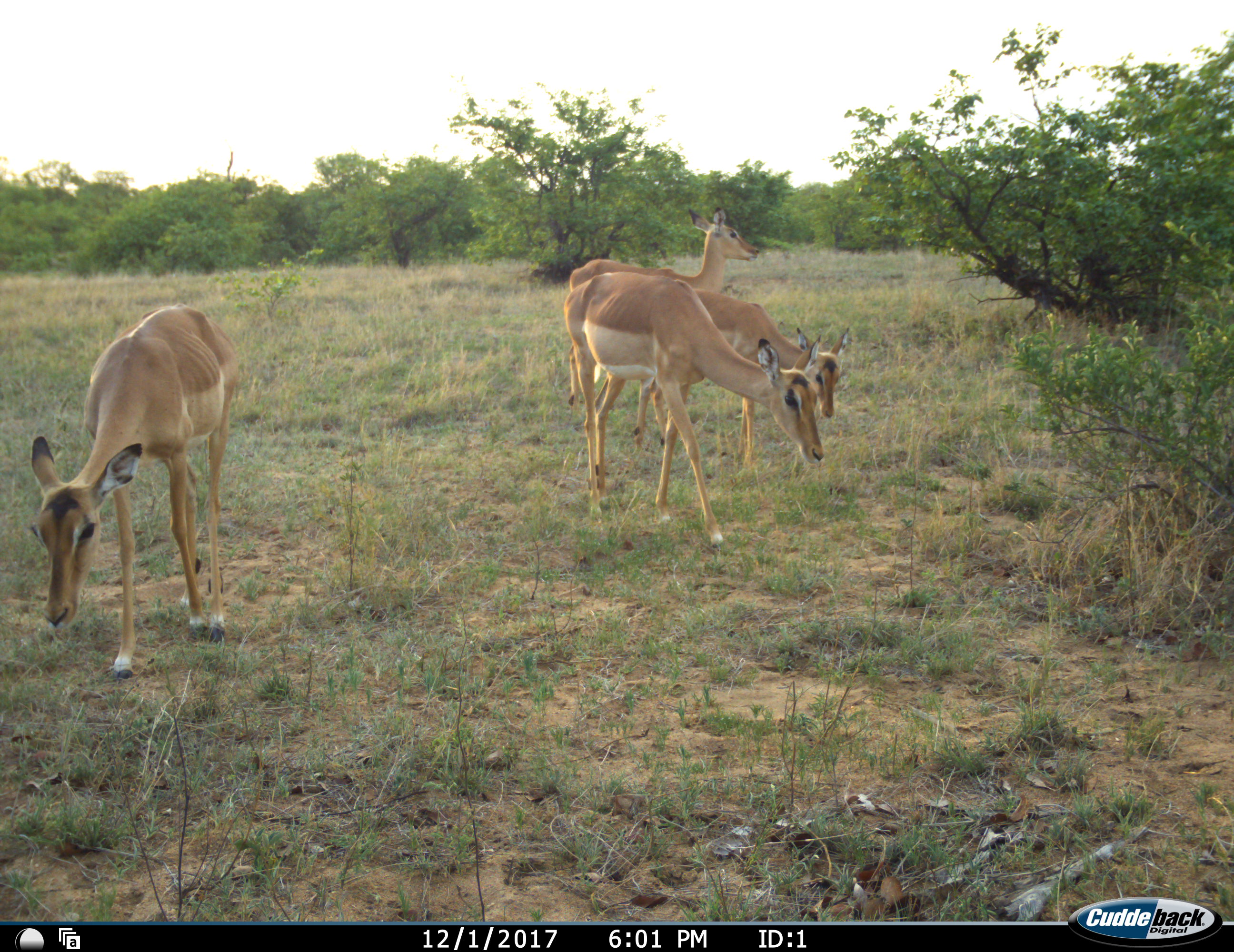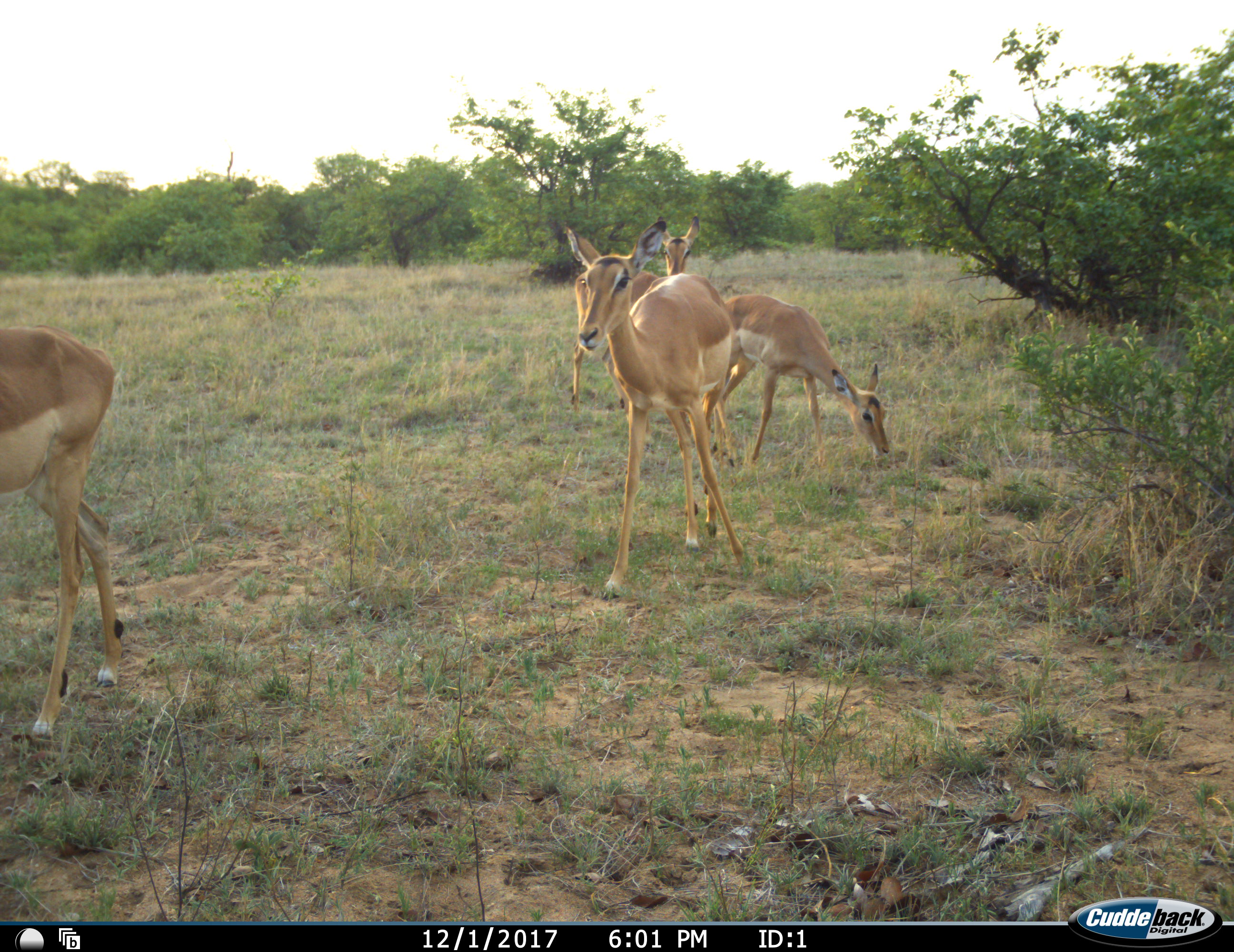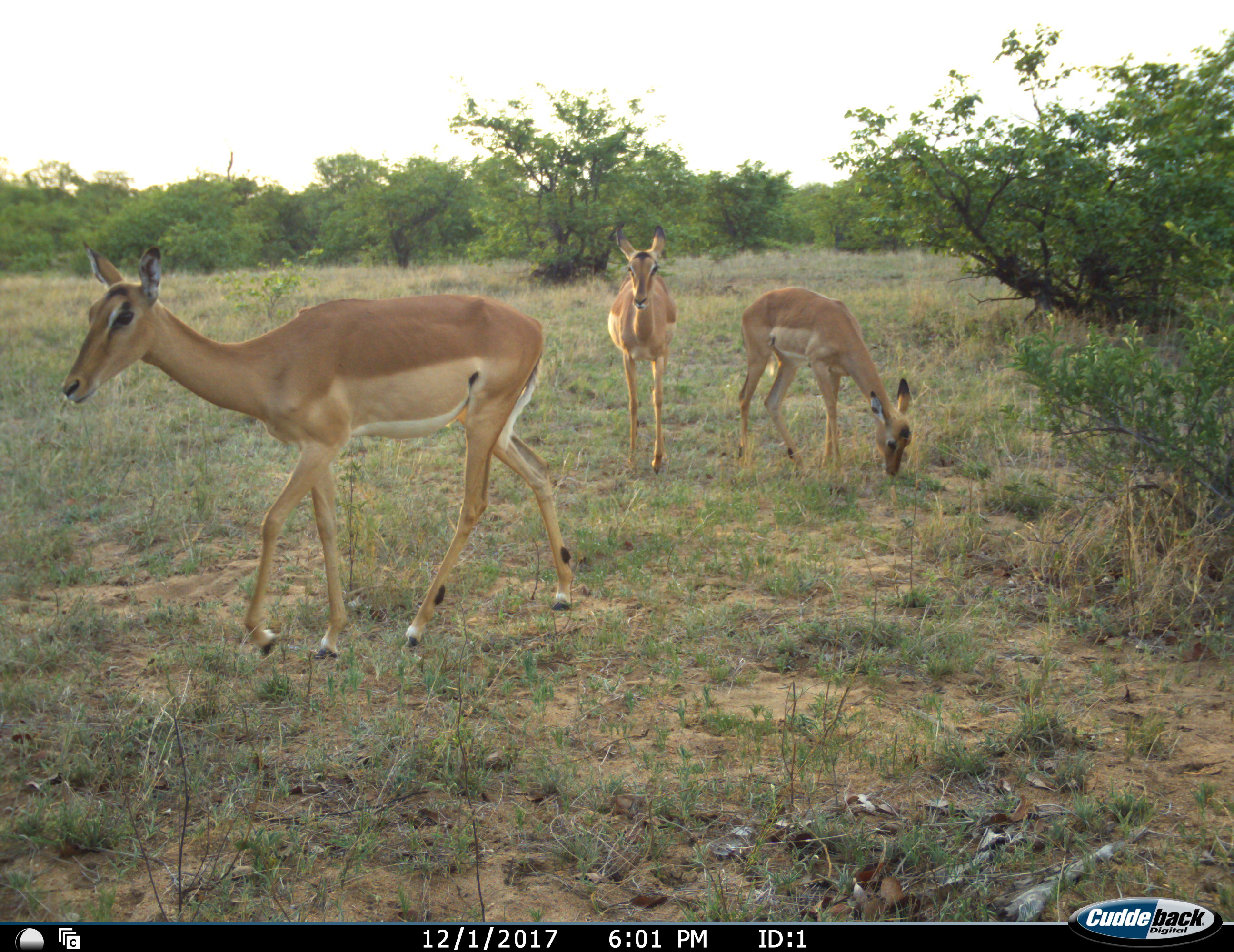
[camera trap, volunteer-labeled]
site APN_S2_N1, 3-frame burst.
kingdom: Animalia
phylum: Chordata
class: Mammalia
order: Artiodactyla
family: Bovidae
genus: Aepyceros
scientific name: Aepyceros melampus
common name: impala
Impala (Aepyceros melampus), count 4. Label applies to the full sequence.